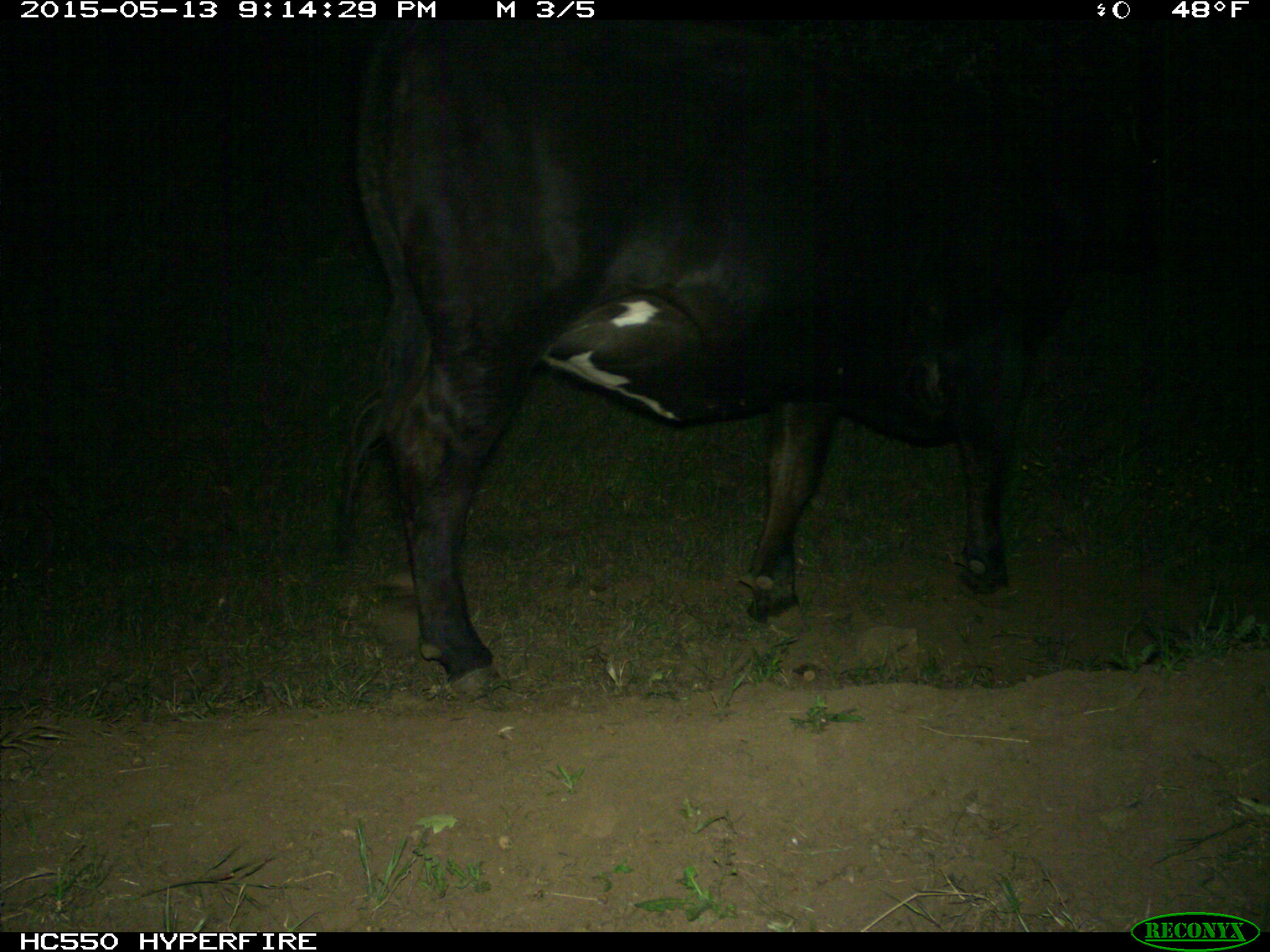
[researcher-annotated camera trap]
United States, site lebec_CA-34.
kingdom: Animalia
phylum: Chordata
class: Mammalia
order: Artiodactyla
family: Bovidae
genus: Bos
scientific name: Bos taurus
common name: domestic cow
Bos taurus (domestic cow).